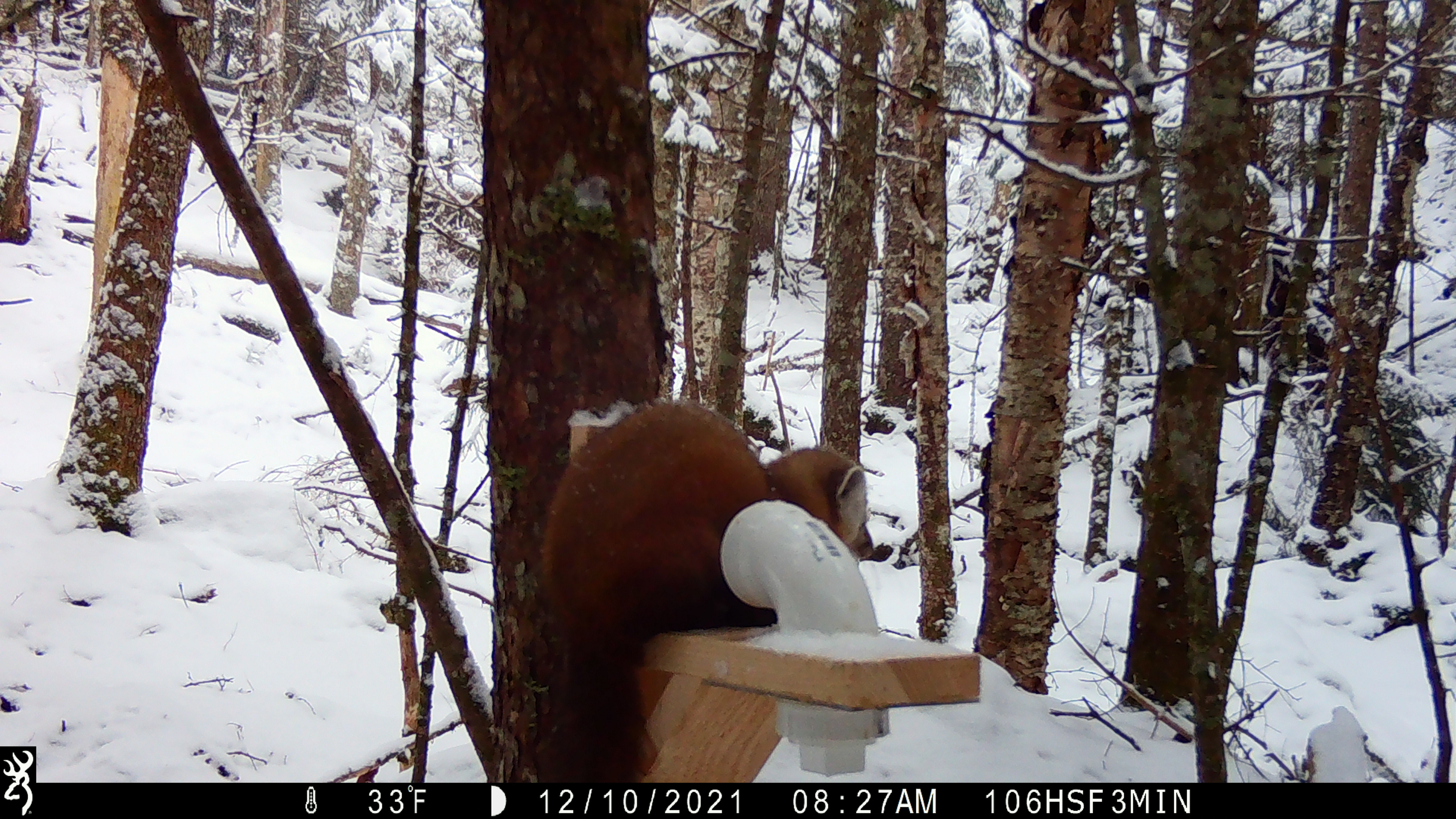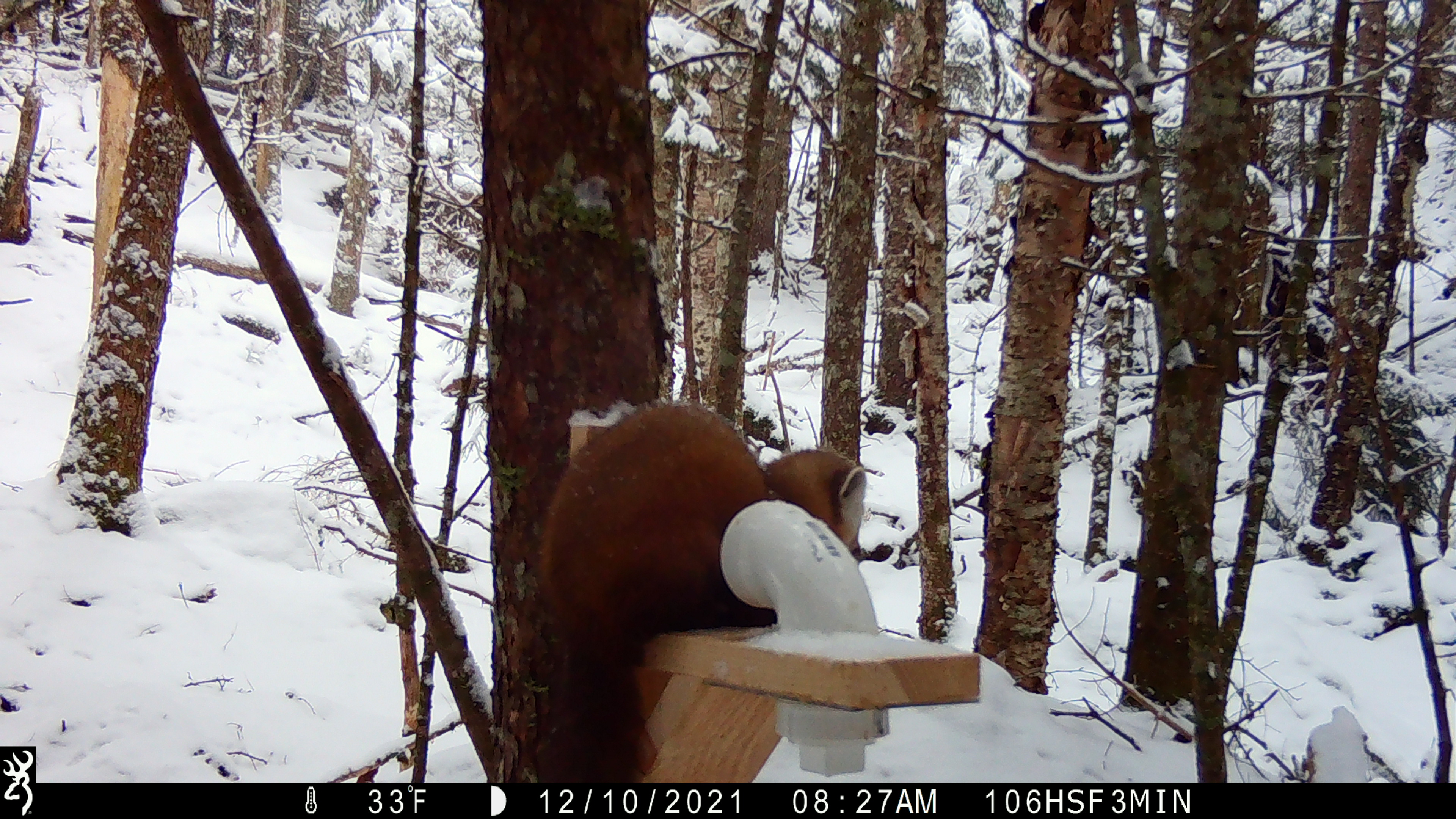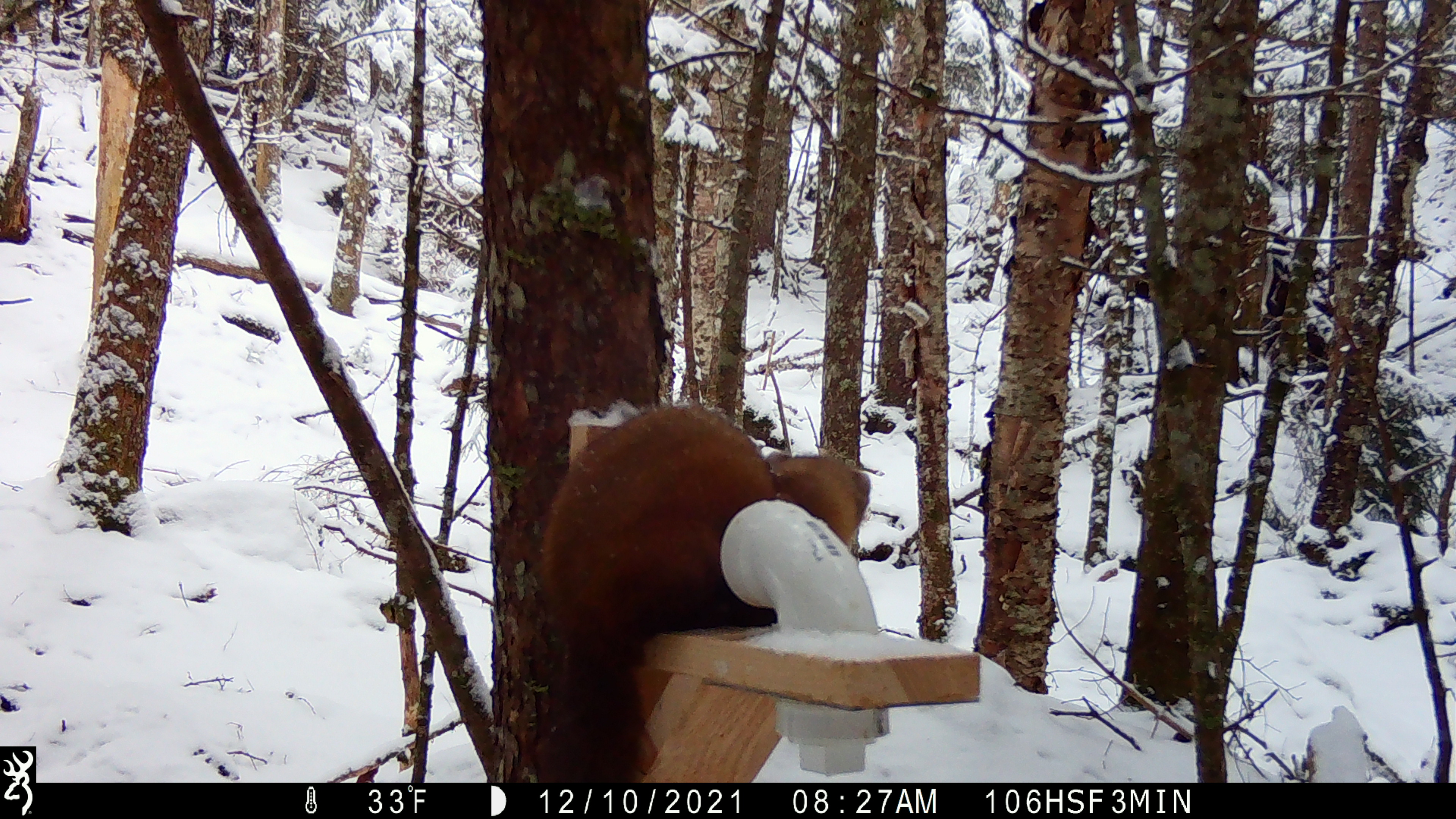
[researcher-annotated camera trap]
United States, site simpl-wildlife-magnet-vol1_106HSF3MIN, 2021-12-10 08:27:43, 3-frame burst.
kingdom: Animalia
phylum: Chordata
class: Mammalia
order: Carnivora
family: Mustelidae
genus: Martes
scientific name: Martes americana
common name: american marten